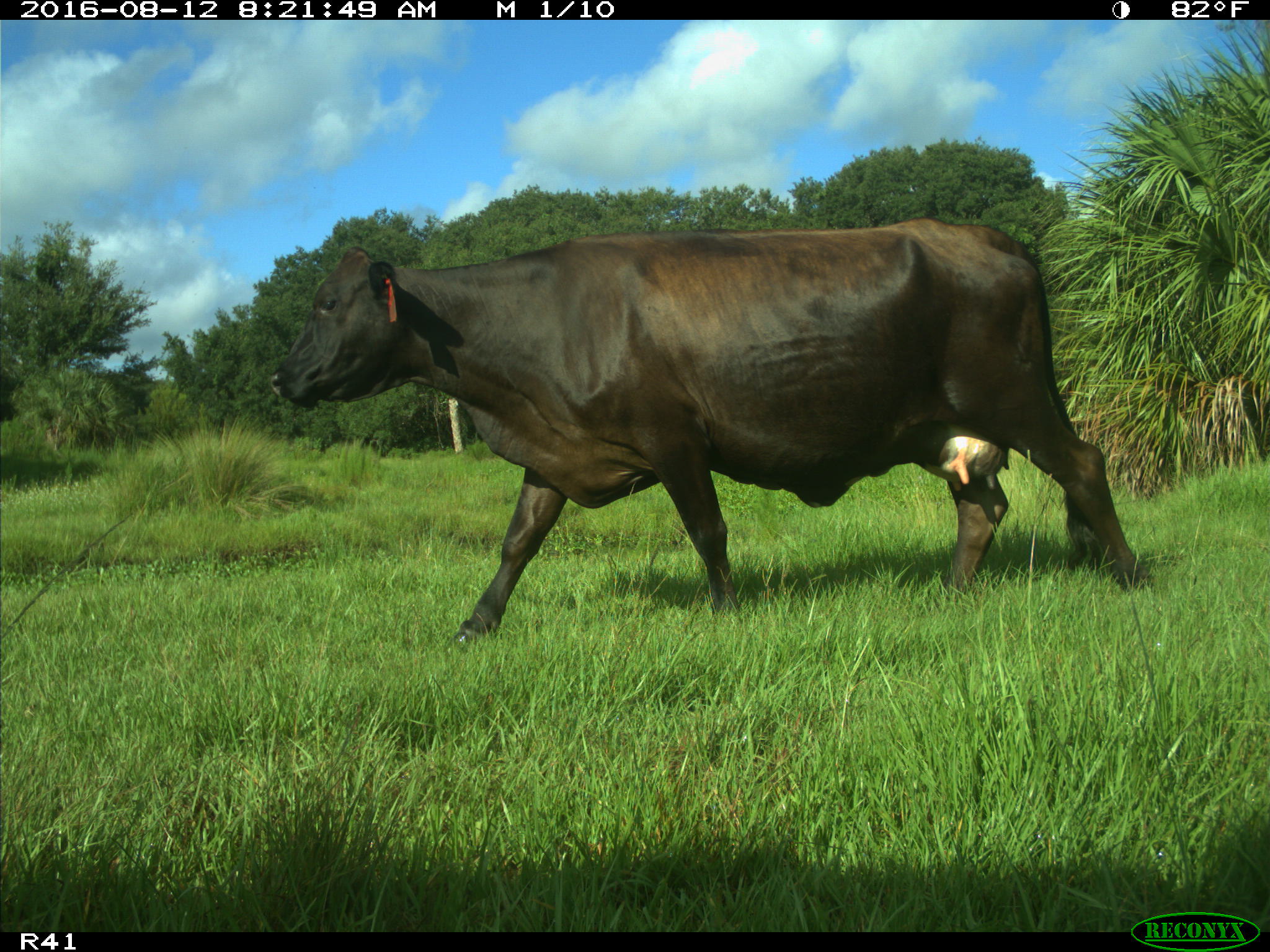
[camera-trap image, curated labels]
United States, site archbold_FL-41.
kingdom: Animalia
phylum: Chordata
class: Mammalia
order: Artiodactyla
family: Bovidae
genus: Bos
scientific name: Bos taurus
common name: domestic cow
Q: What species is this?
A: Bos taurus (domestic cow).